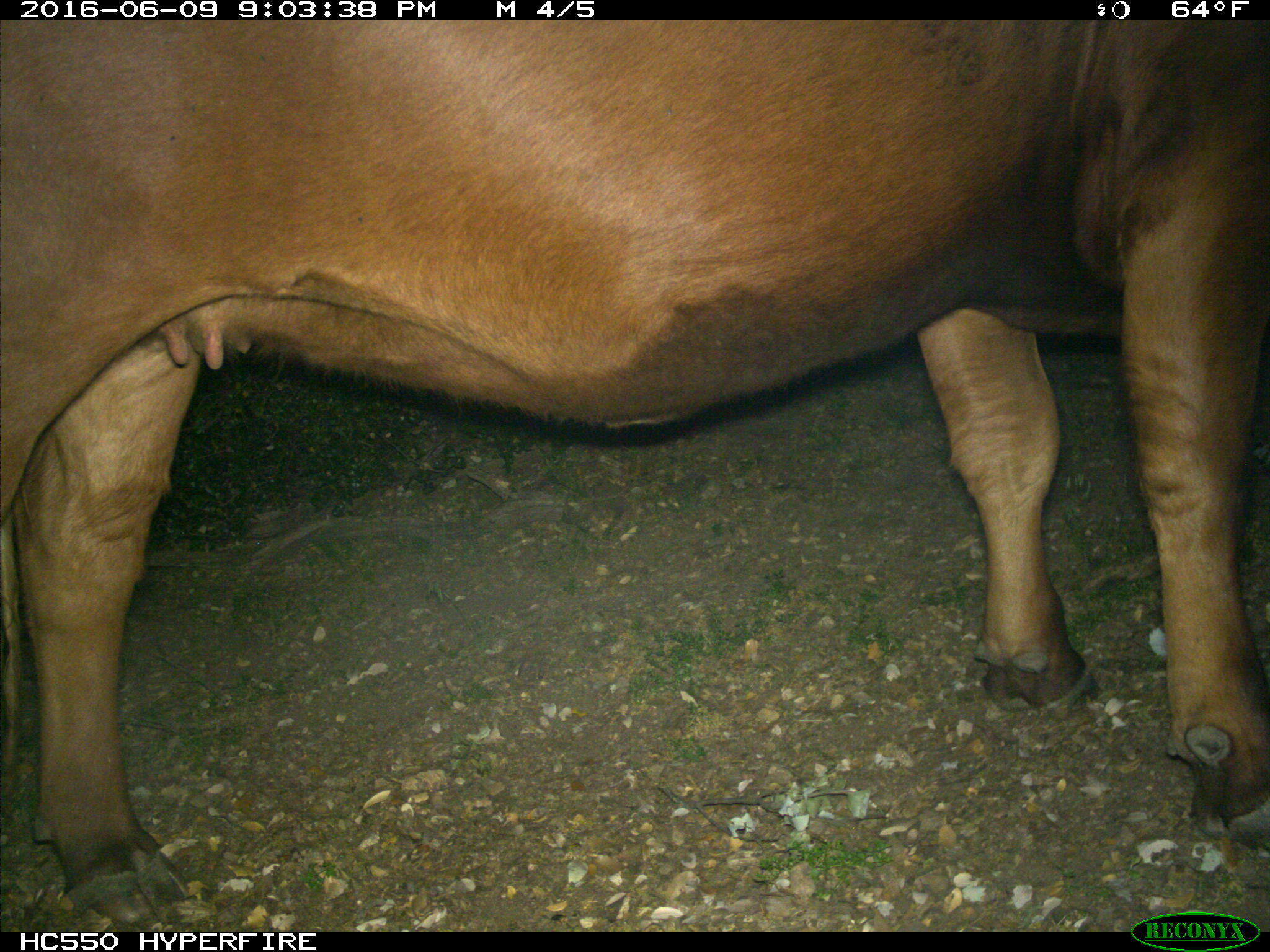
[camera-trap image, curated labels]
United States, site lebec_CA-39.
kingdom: Animalia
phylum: Chordata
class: Mammalia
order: Artiodactyla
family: Bovidae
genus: Bos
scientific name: Bos taurus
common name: domestic cow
Bos taurus (domestic cow).